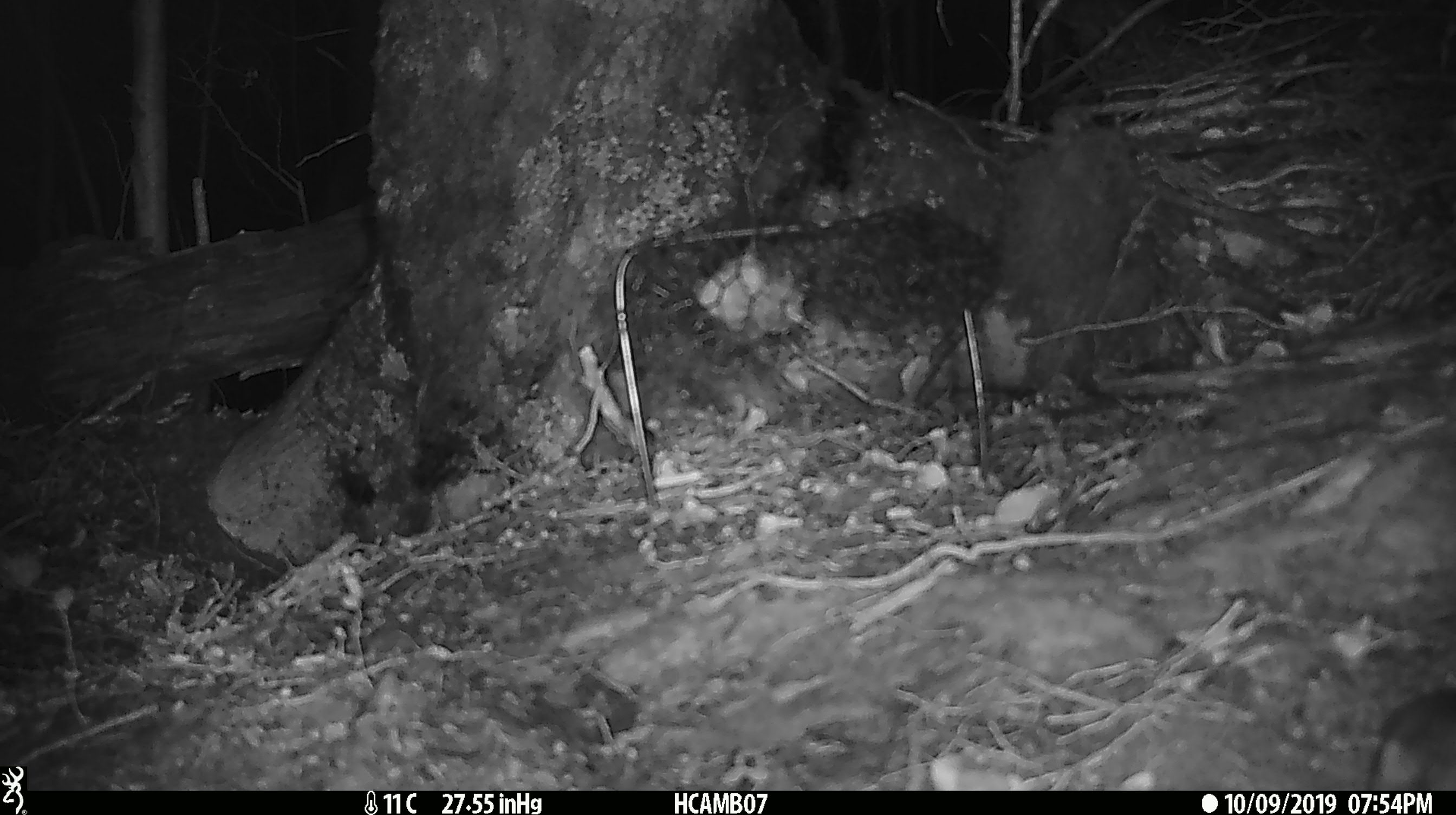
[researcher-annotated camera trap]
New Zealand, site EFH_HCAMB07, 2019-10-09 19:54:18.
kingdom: Animalia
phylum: Chordata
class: Mammalia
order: Rodentia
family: Muridae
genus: Mus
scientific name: Mus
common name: mouse